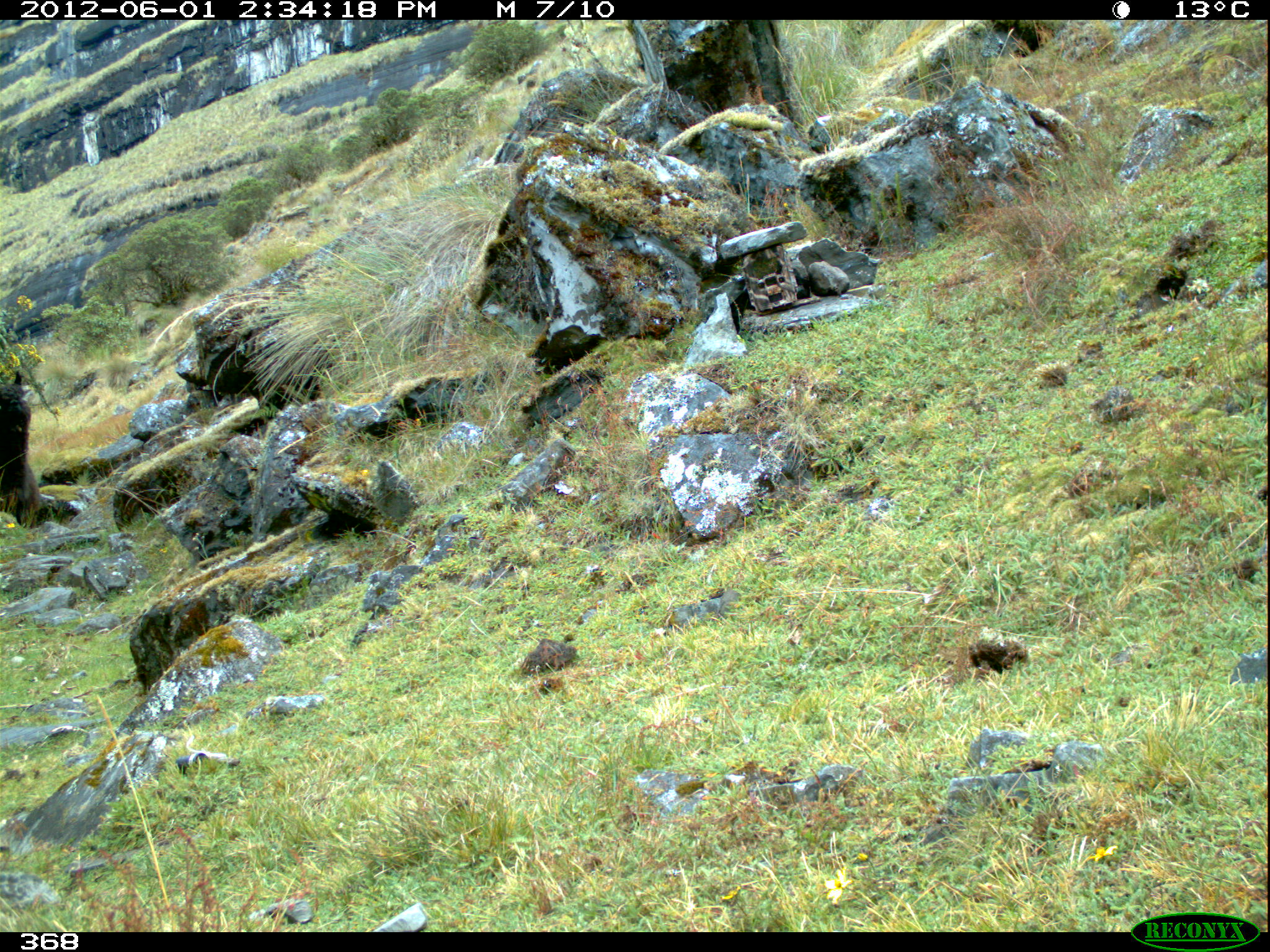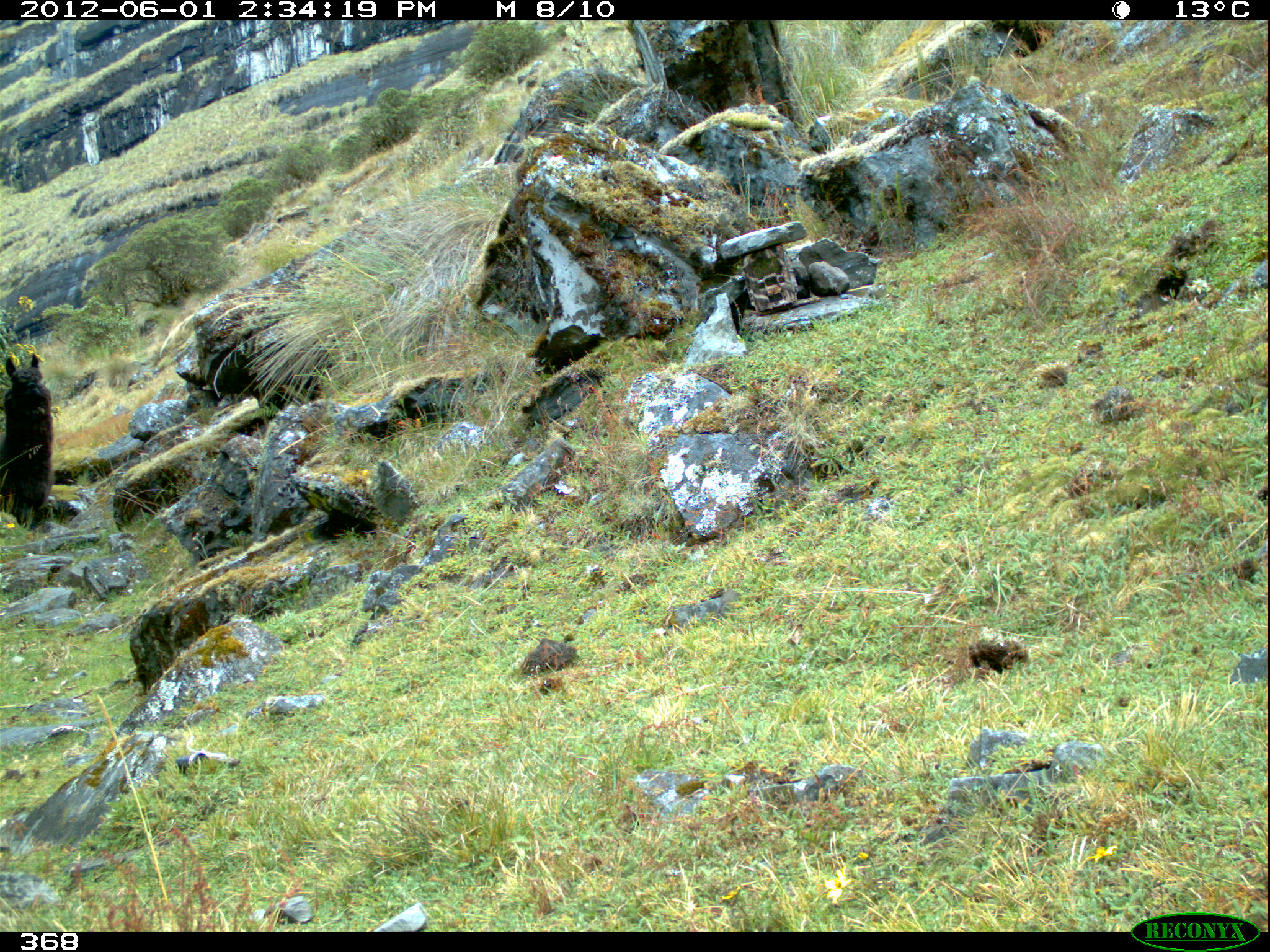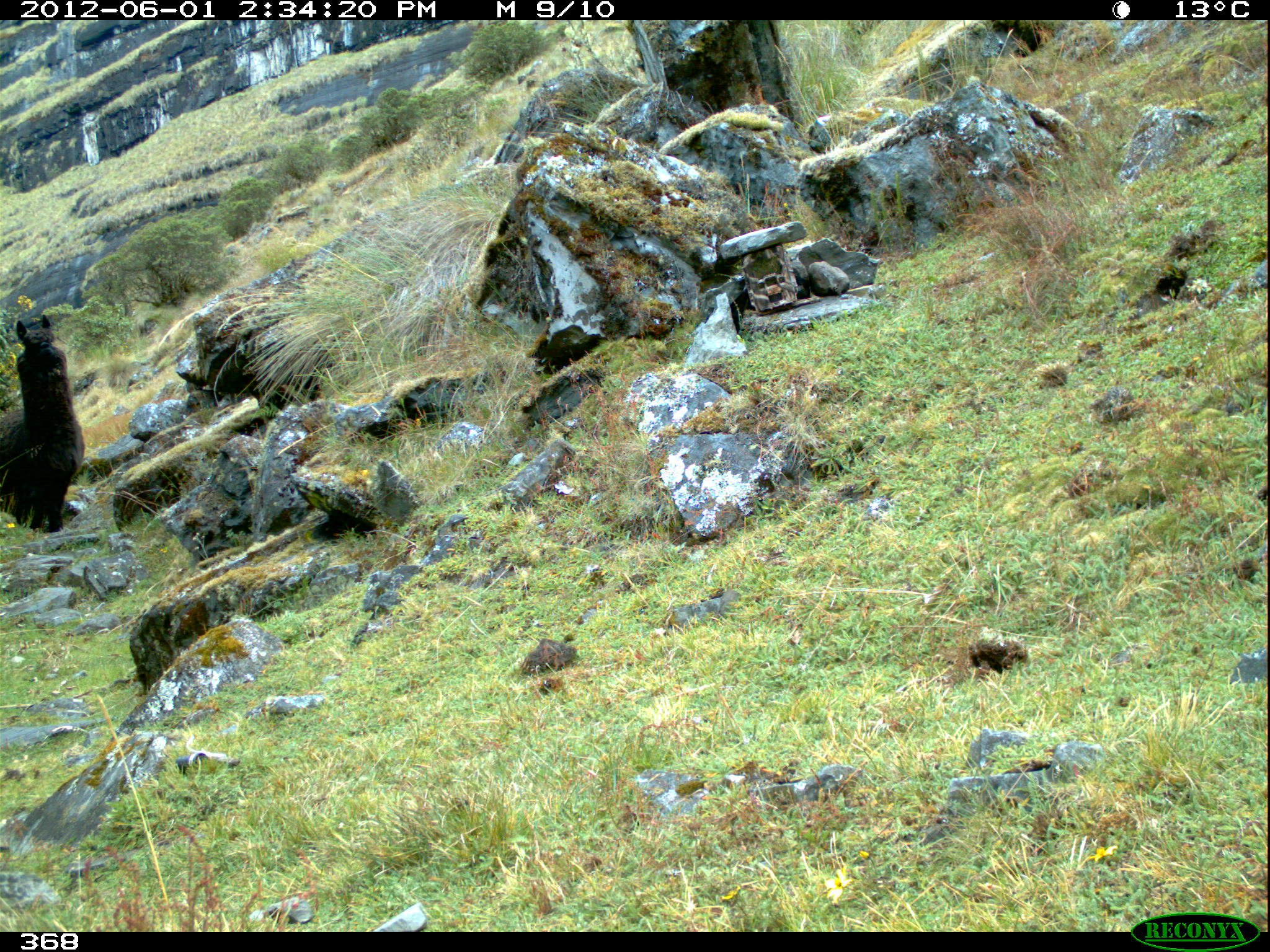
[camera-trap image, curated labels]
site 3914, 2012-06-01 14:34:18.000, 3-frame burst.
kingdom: Animalia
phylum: Chordata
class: Mammalia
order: Artiodactyla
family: Camelidae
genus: Vicugna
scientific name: Vicugna pacos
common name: alpaca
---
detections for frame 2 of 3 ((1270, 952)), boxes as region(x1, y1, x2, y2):
vicugna pacos: region(0, 353, 53, 510)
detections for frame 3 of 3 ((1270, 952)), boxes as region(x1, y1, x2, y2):
vicugna pacos: region(0, 313, 84, 533)